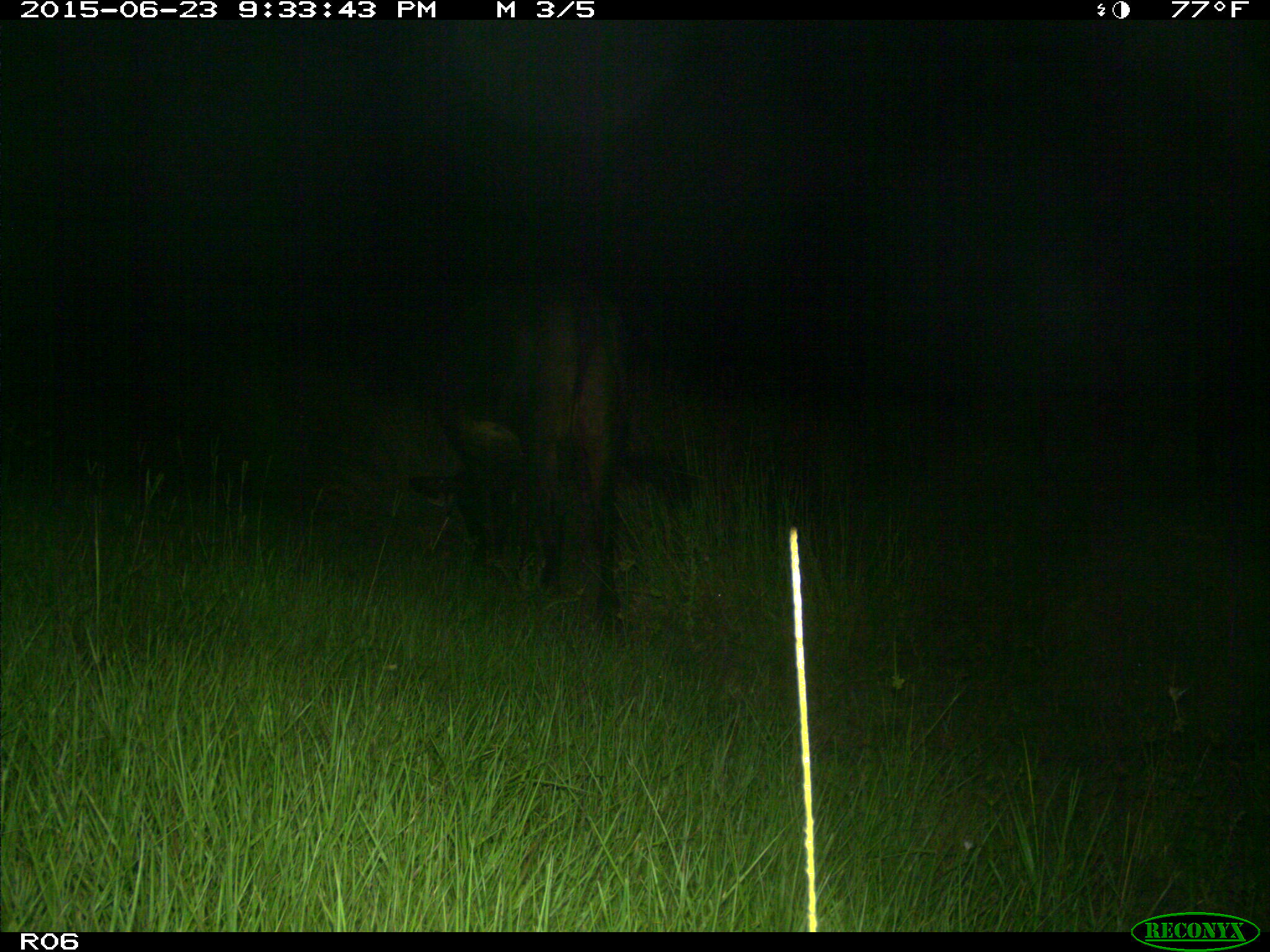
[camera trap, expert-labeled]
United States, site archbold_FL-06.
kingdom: Animalia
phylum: Chordata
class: Mammalia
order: Artiodactyla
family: Bovidae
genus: Bos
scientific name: Bos taurus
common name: domestic cow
Bos taurus (domestic cow).